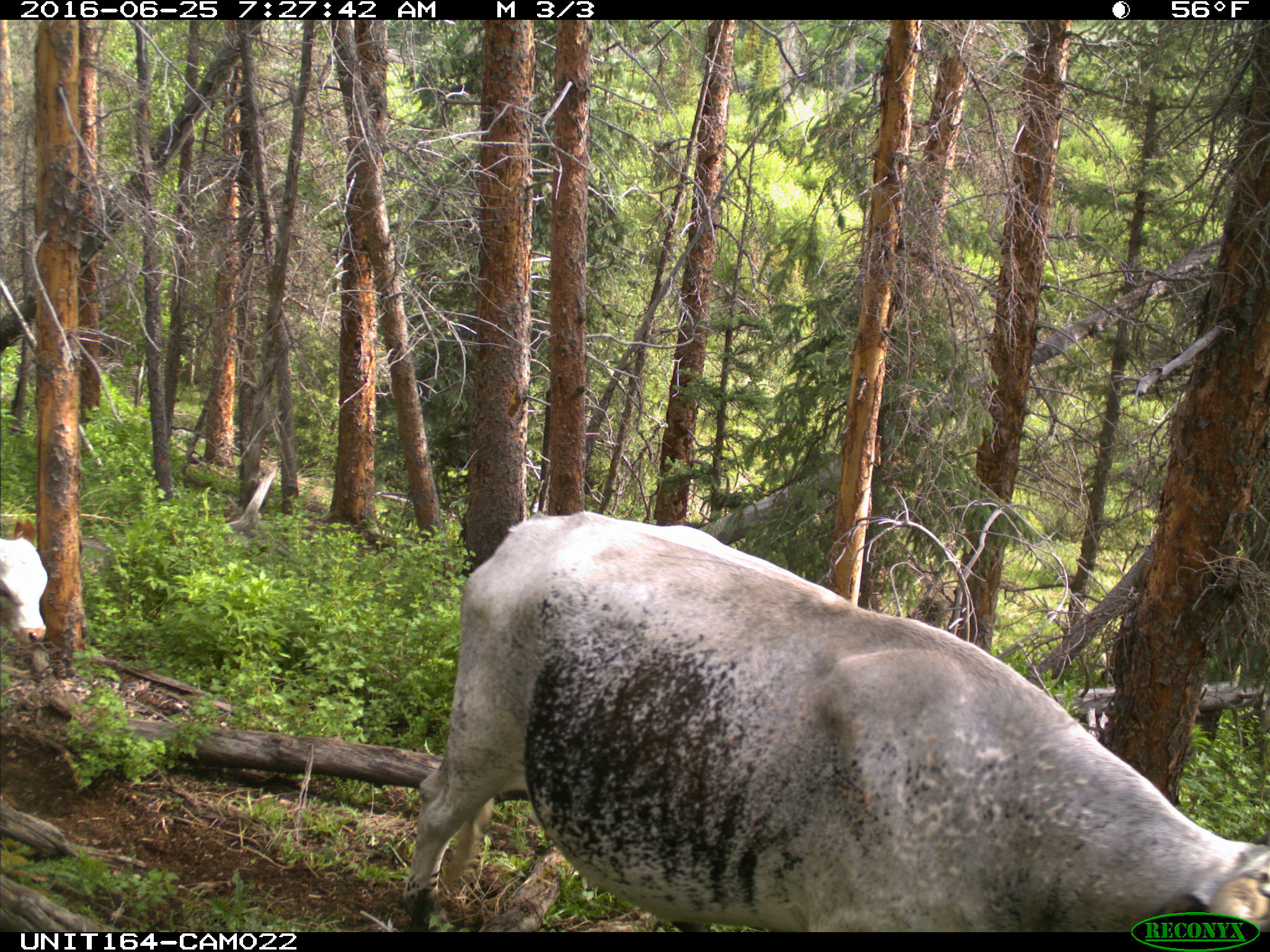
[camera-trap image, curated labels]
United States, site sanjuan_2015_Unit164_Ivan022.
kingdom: Animalia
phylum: Chordata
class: Mammalia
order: Artiodactyla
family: Bovidae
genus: Bos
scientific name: Bos taurus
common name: domestic cow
Bos taurus (domestic cow).